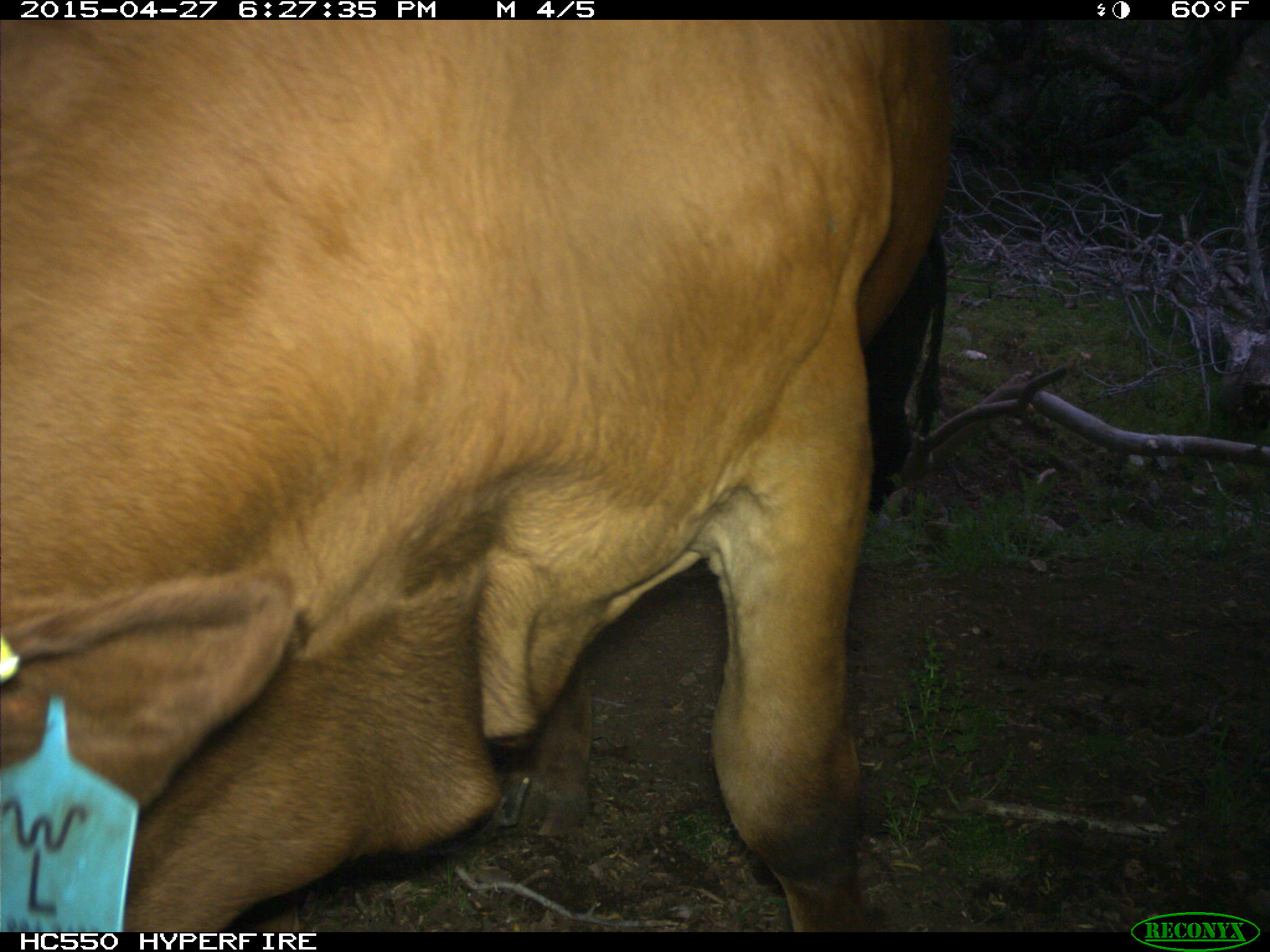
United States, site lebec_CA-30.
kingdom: Animalia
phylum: Chordata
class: Mammalia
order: Artiodactyla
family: Bovidae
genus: Bos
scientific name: Bos taurus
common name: domestic cow